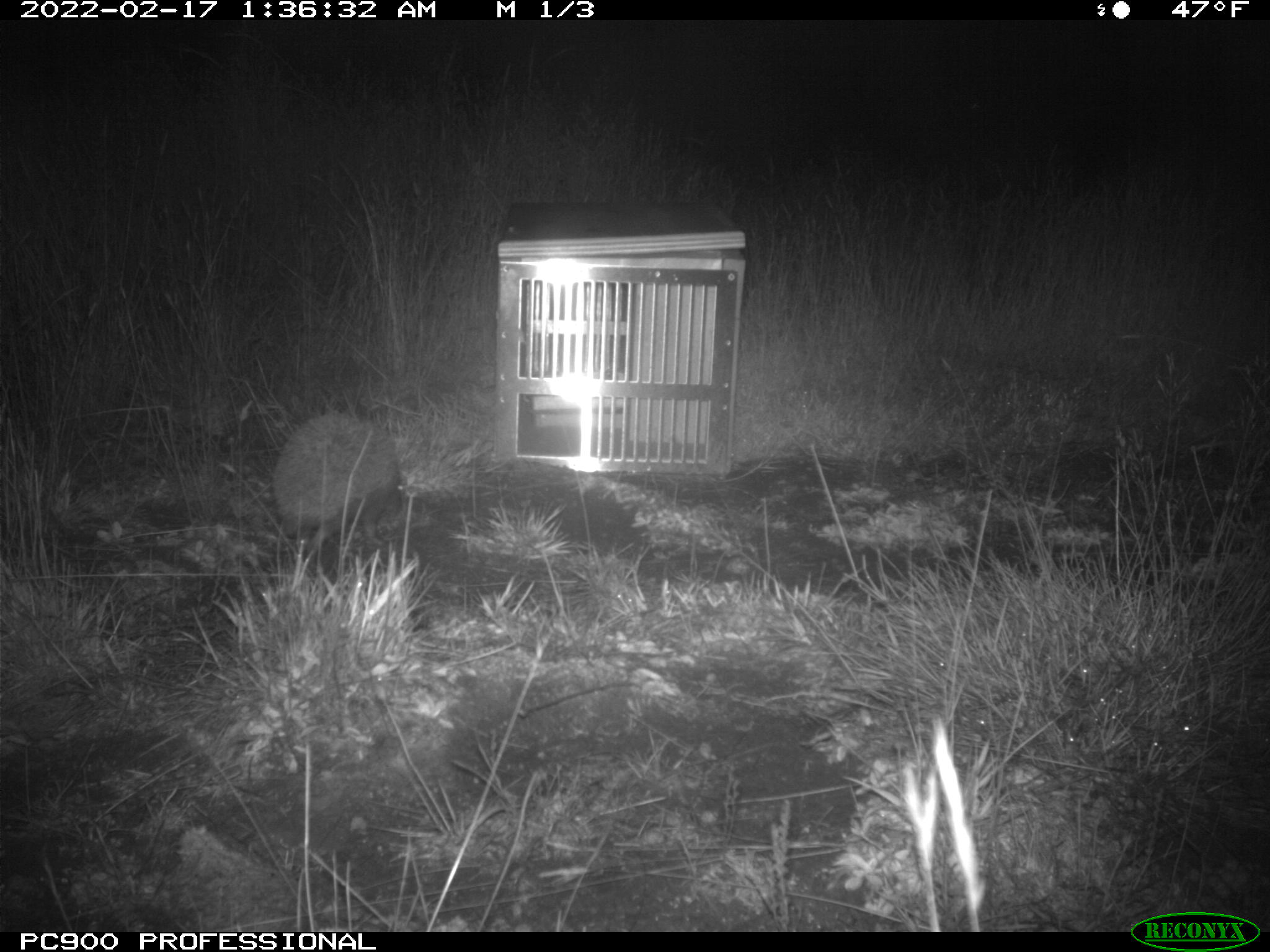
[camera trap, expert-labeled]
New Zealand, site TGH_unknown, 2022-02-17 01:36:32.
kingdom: Animalia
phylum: Chordata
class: Mammalia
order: Eulipotyphla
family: Erinaceidae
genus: Erinaceus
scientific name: Erinaceus europaeus europaeus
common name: european hedgehog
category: hedgehog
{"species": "hedgehog (european hedgehog) (Erinaceus europaeus europaeus)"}